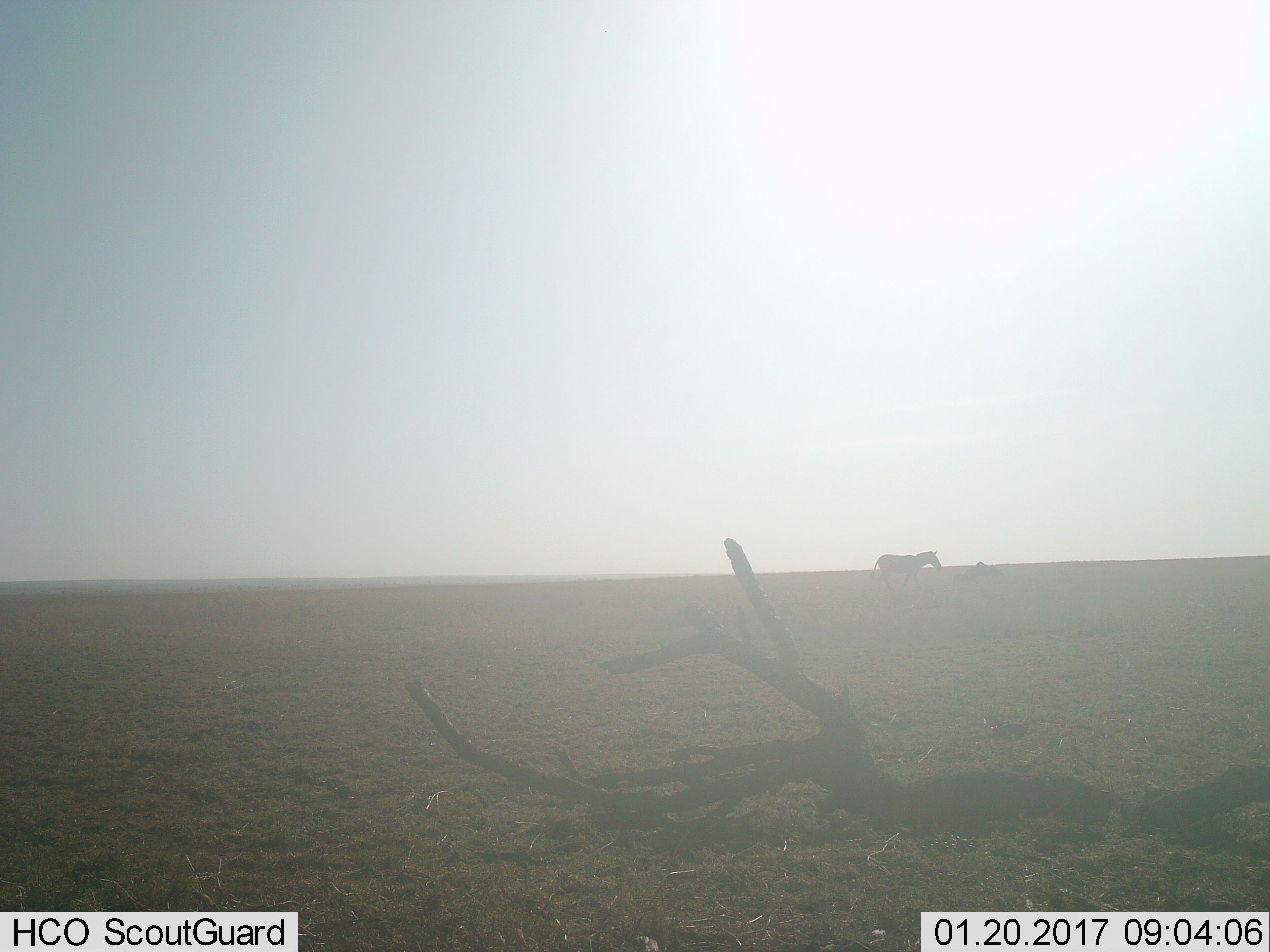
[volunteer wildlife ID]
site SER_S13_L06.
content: unidentified animal